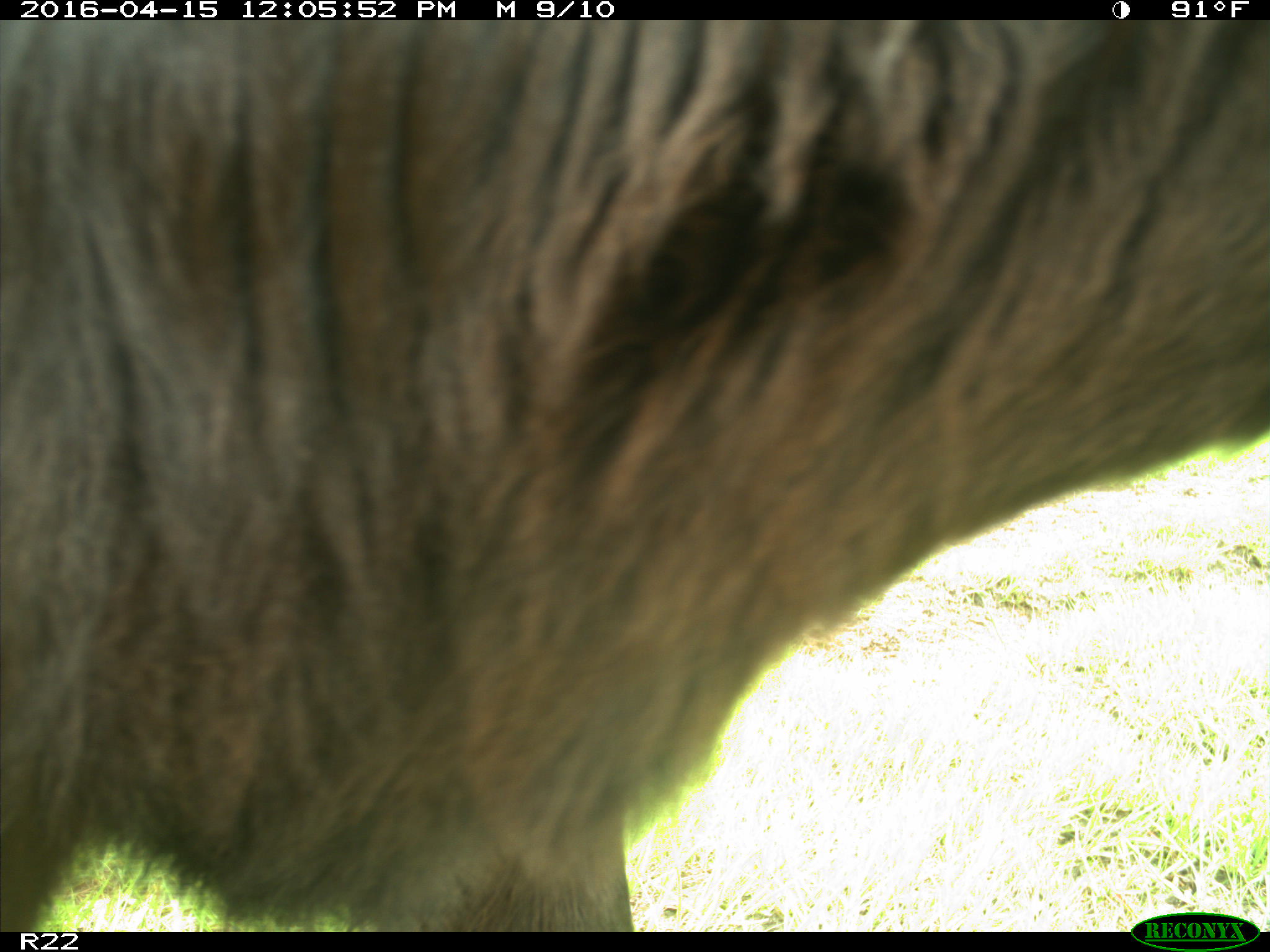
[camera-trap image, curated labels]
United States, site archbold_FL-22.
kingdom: Animalia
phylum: Chordata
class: Mammalia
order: Artiodactyla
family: Bovidae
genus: Bos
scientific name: Bos taurus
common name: domestic cow